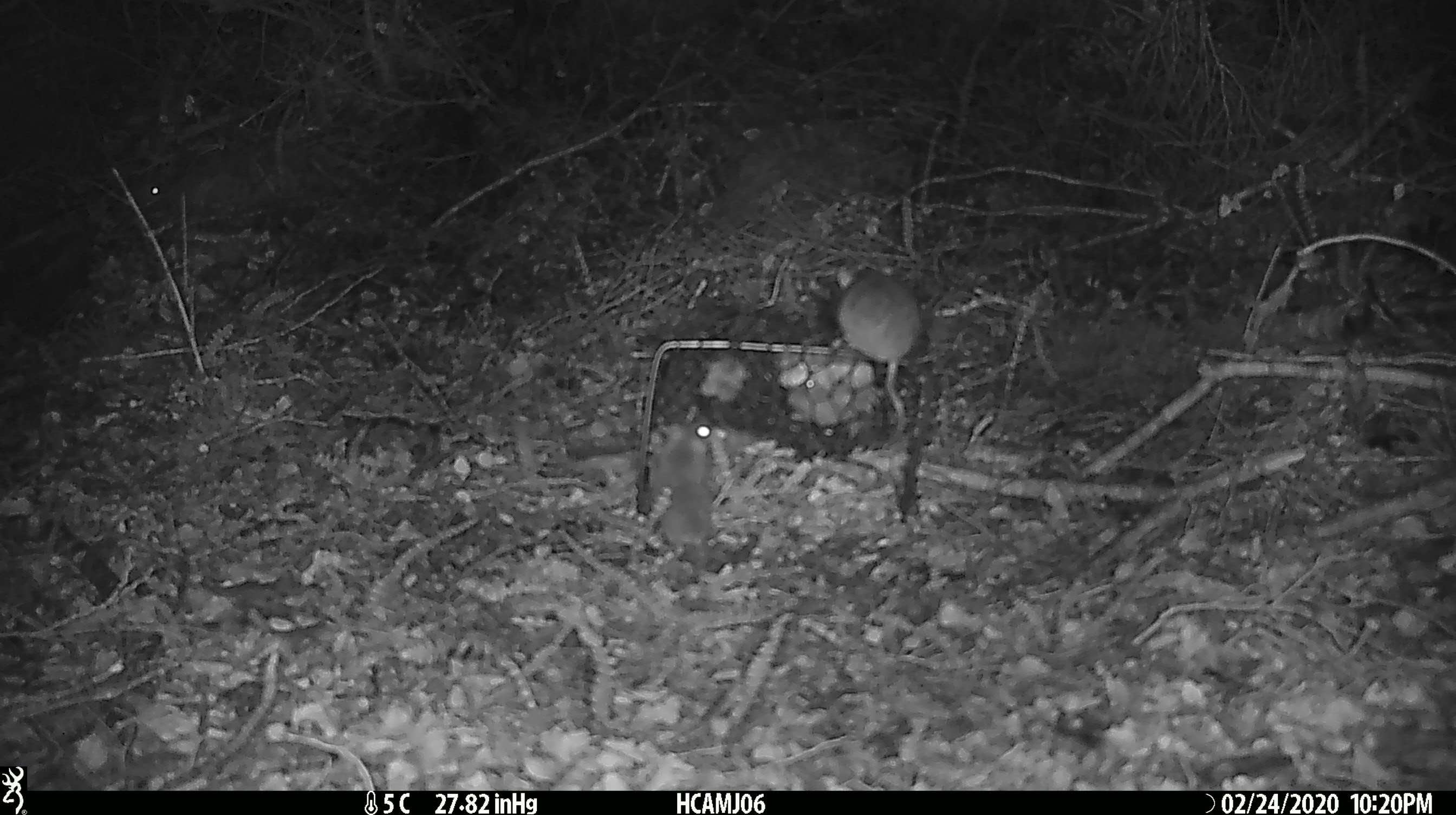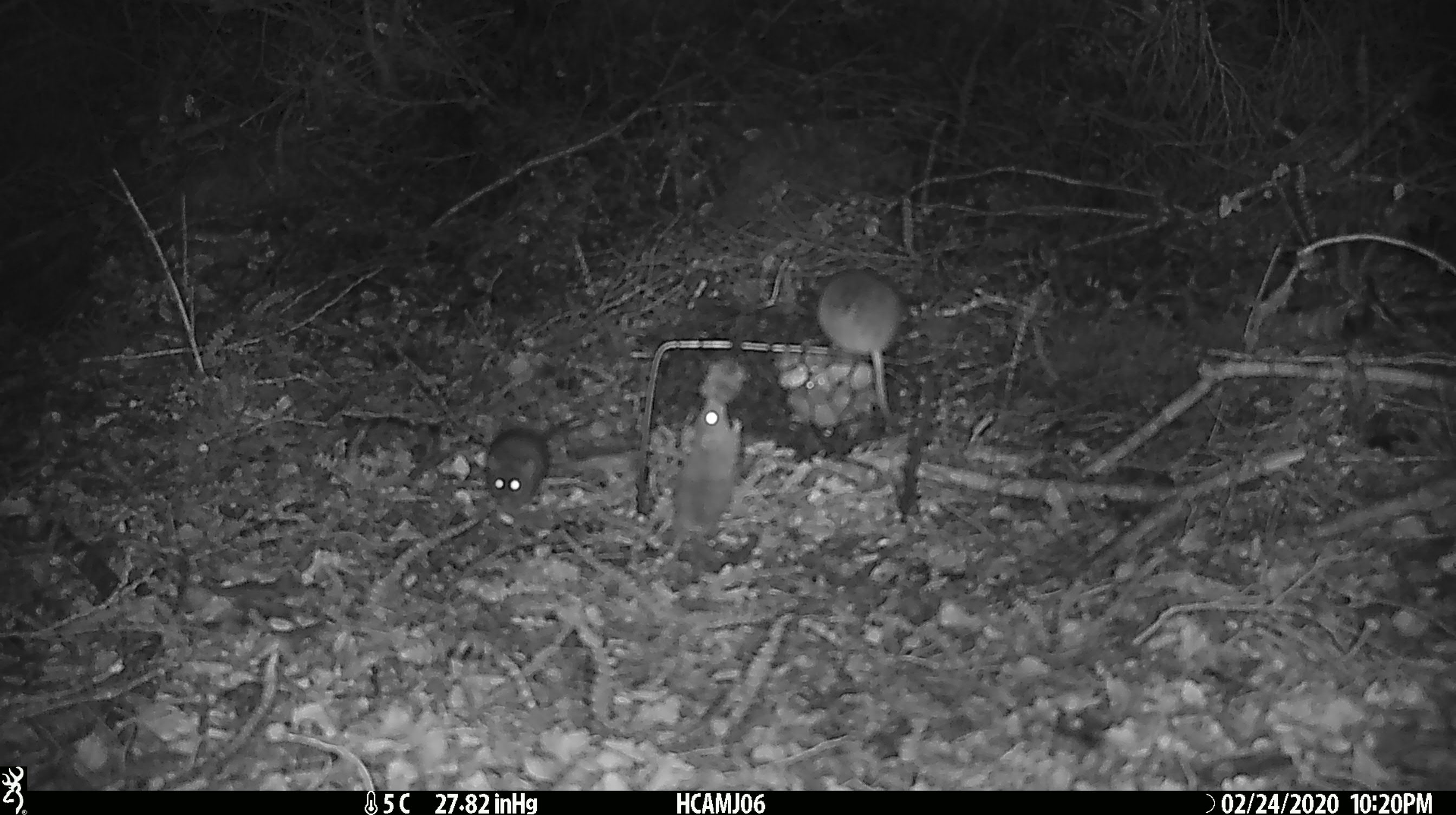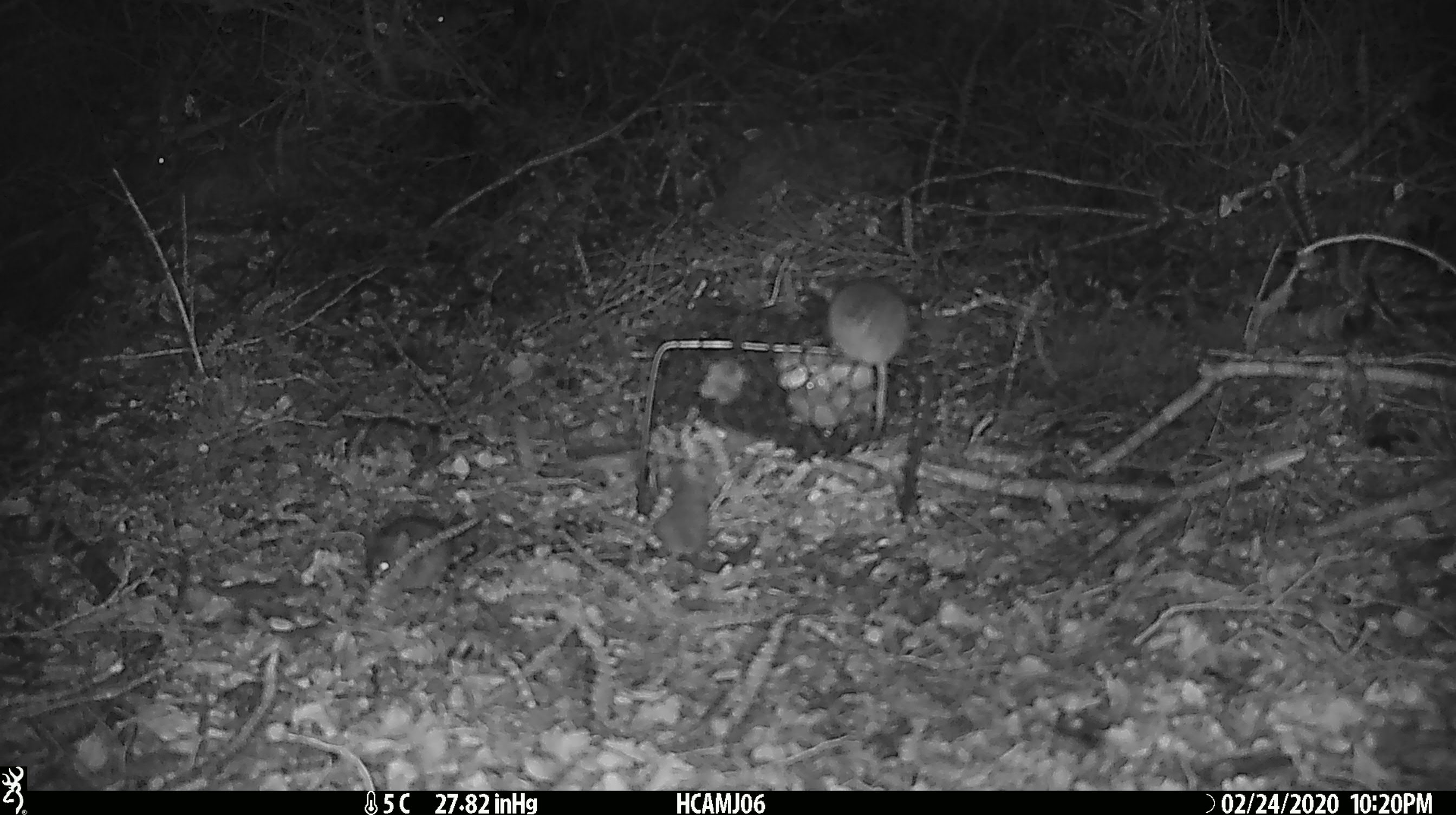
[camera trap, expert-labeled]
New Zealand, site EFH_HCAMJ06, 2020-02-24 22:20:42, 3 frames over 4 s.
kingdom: Animalia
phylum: Chordata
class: Mammalia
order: Rodentia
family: Muridae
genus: Mus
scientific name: Mus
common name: mouse